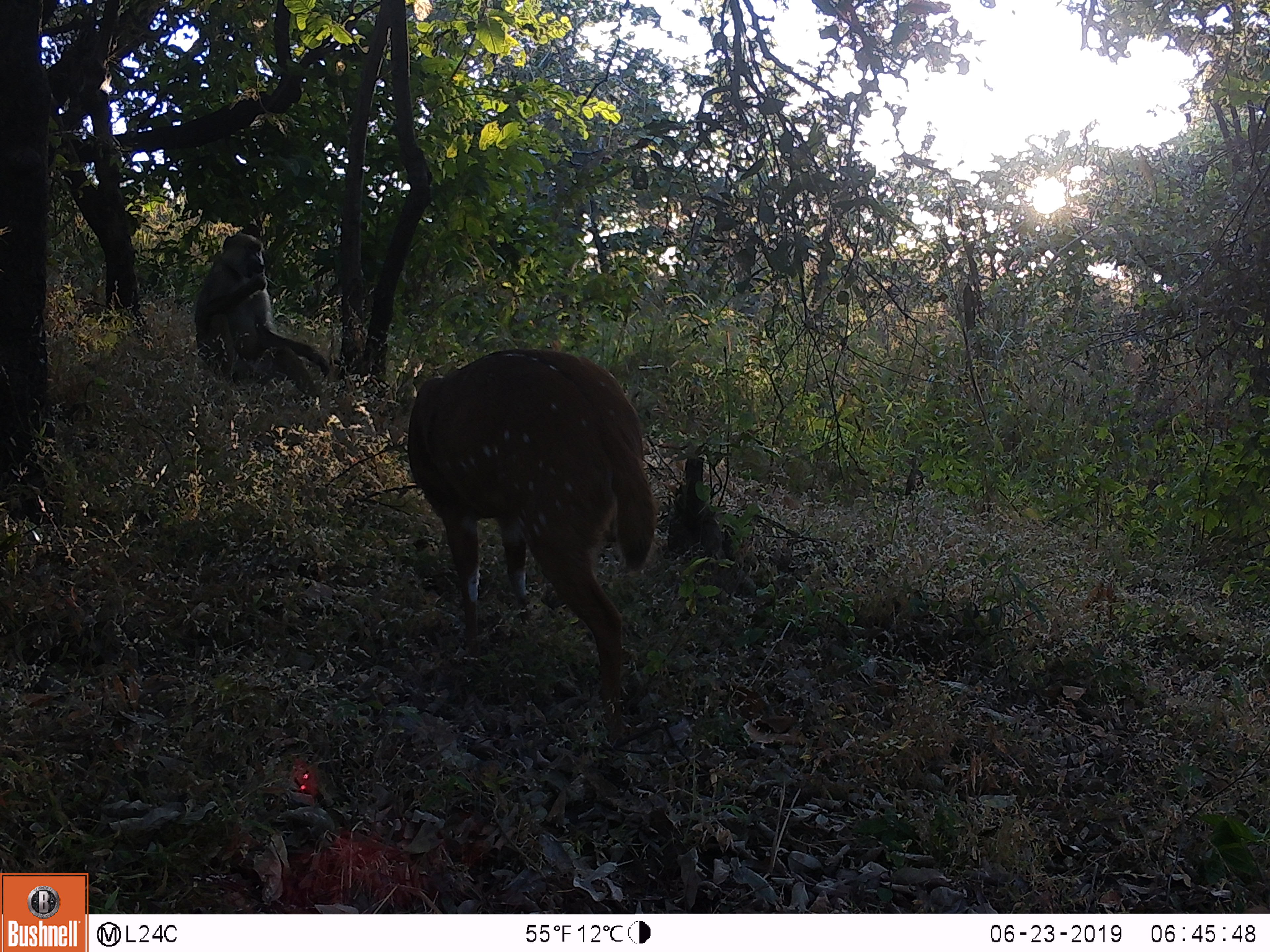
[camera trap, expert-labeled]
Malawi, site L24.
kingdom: Animalia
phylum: Chordata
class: Mammalia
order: Artiodactyla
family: Bovidae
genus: Tragelaphus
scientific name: Tragelaphus sylvaticus sylvaticus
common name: cape bushbuck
Cape bushbuck (Tragelaphus sylvaticus sylvaticus), count 1.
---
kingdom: Animalia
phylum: Chordata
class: Mammalia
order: Primates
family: Cercopithecidae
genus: Papio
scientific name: Papio cynocephalus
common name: yellow baboon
Yellow baboon (Papio cynocephalus), count 1.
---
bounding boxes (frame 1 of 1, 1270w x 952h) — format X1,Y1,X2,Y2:
cape bushbuck: 401,334,663,750
yellow baboon: 180,223,340,412